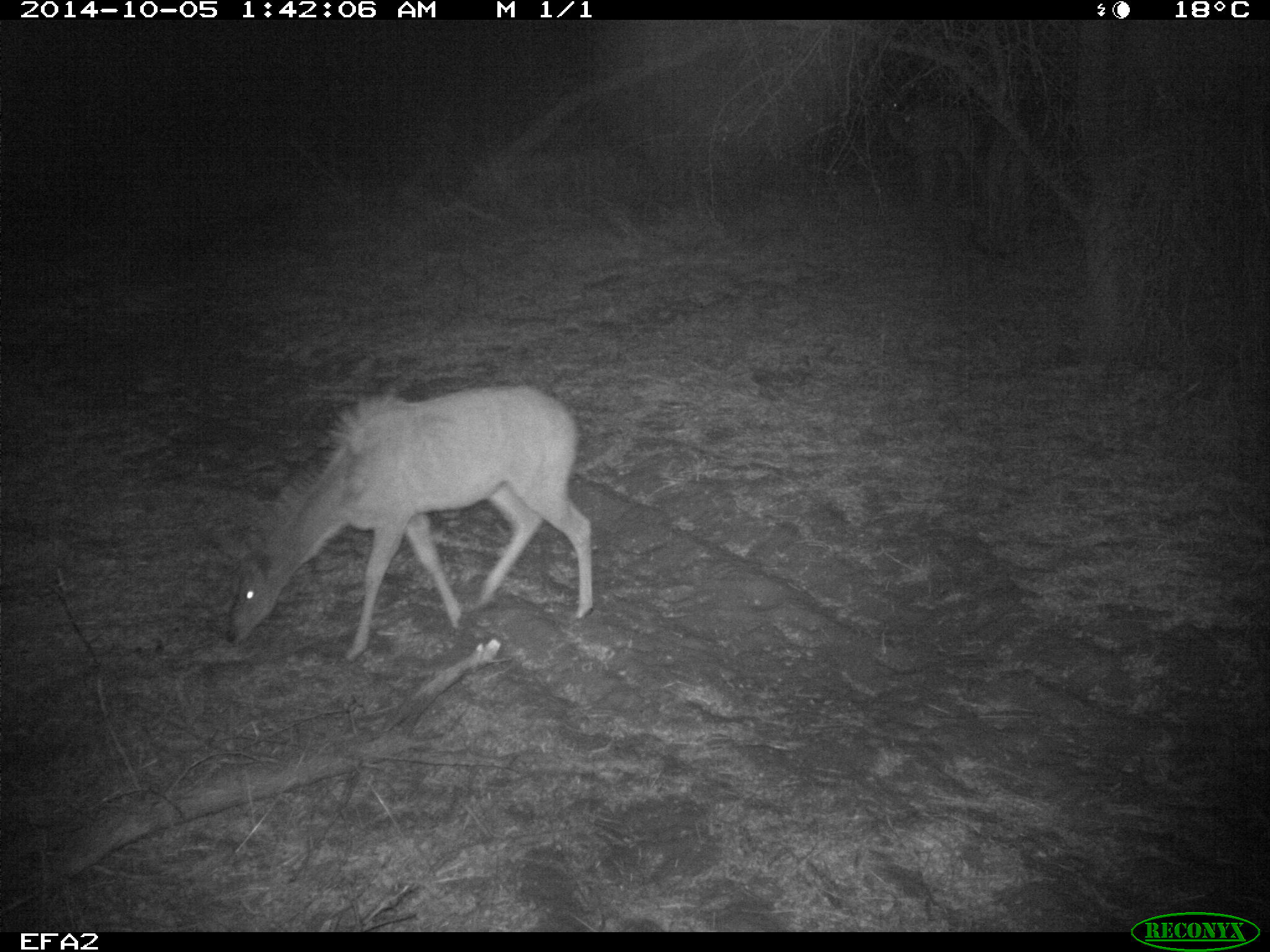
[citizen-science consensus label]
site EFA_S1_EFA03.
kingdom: Animalia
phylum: Chordata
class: Mammalia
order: Artiodactyla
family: Bovidae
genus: Tragelaphus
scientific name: Tragelaphus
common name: kudu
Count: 1.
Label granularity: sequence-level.